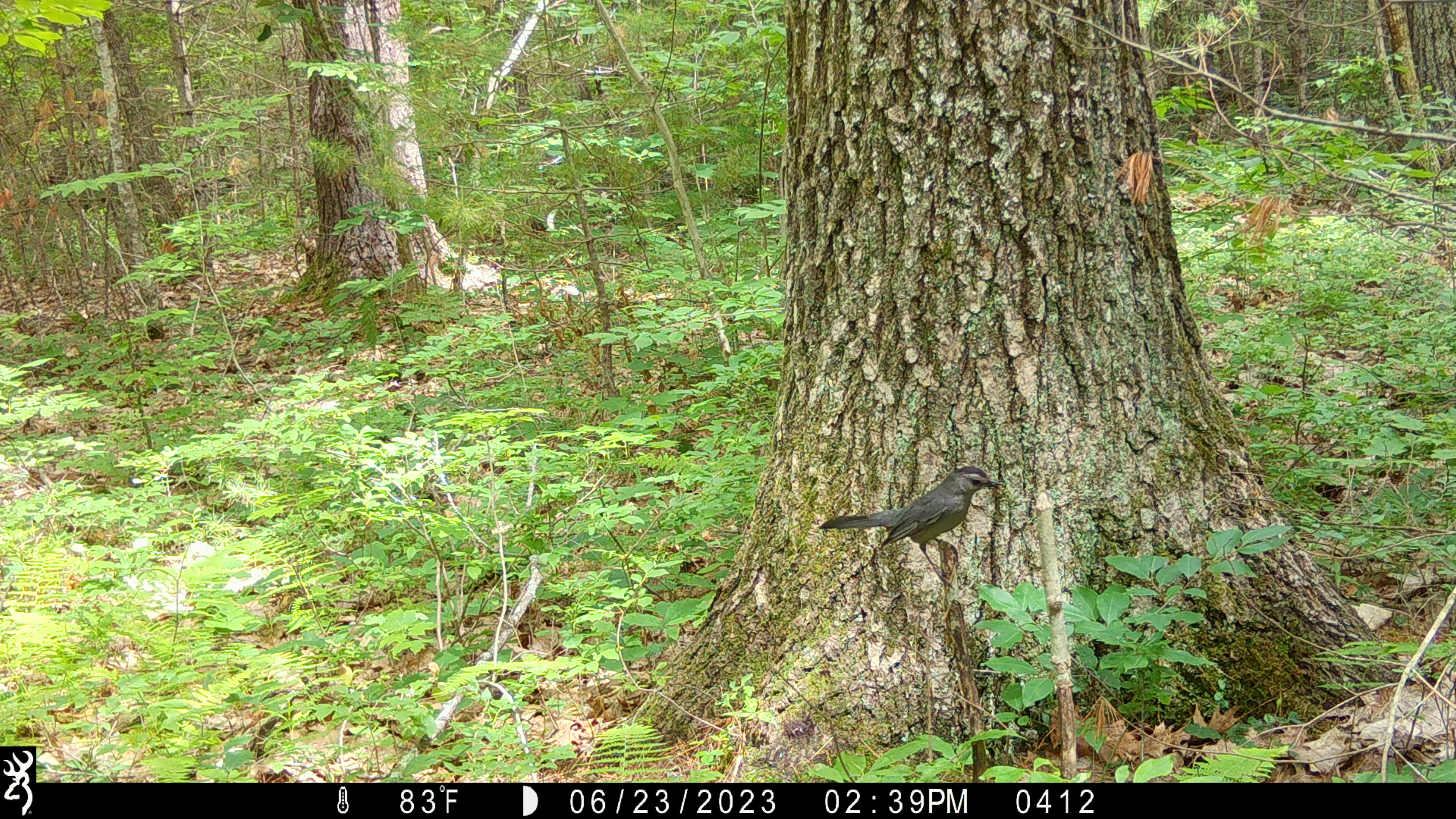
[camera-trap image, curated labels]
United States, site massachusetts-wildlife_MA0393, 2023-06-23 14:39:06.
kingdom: Animalia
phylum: Chordata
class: Aves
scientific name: Aves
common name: bird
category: bird sp.